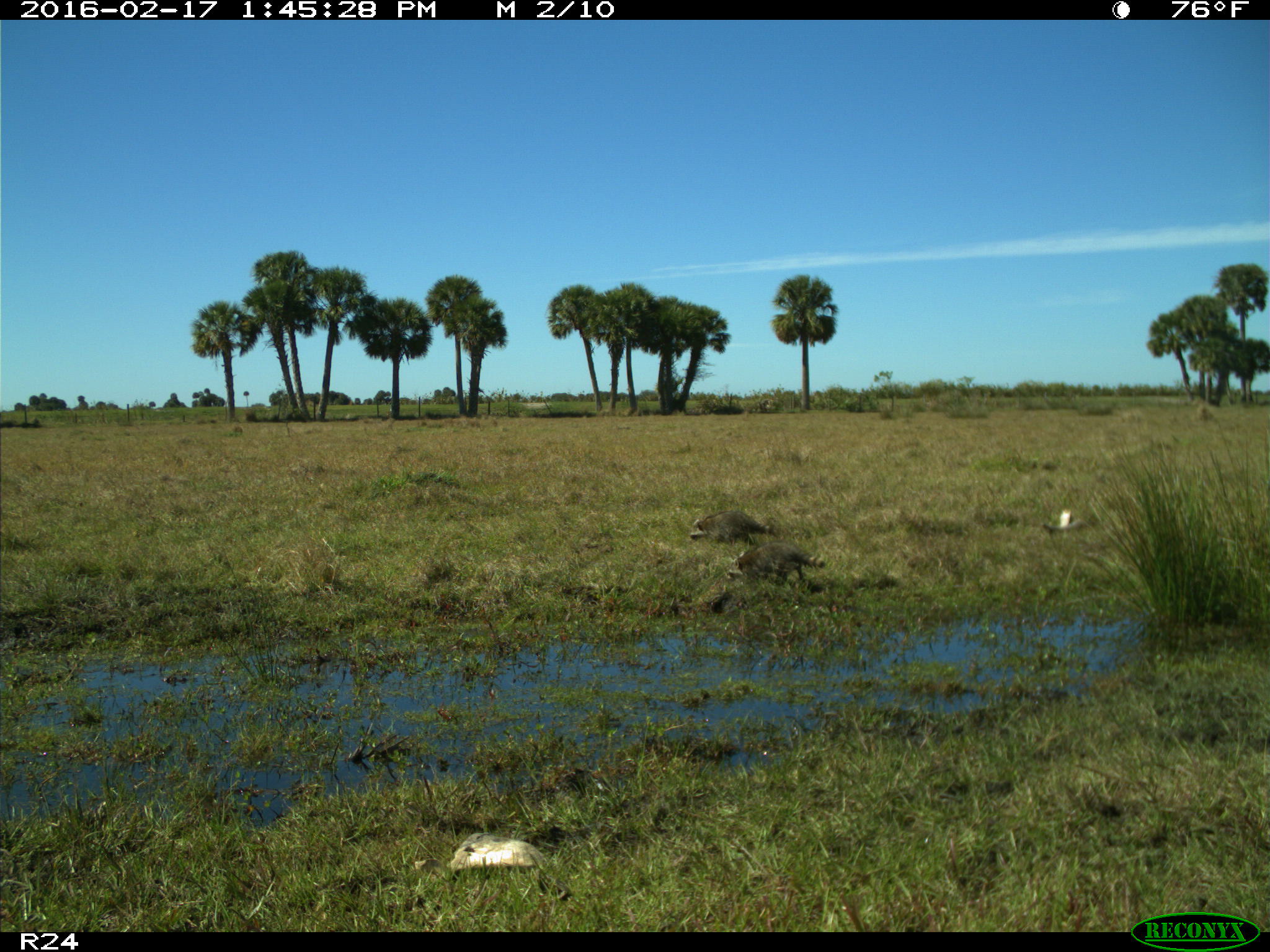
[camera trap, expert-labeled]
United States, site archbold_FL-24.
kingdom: Animalia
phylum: Chordata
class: Mammalia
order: Carnivora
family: Procyonidae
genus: Procyon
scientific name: Procyon lotor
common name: common raccoon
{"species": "Procyon lotor (common raccoon)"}